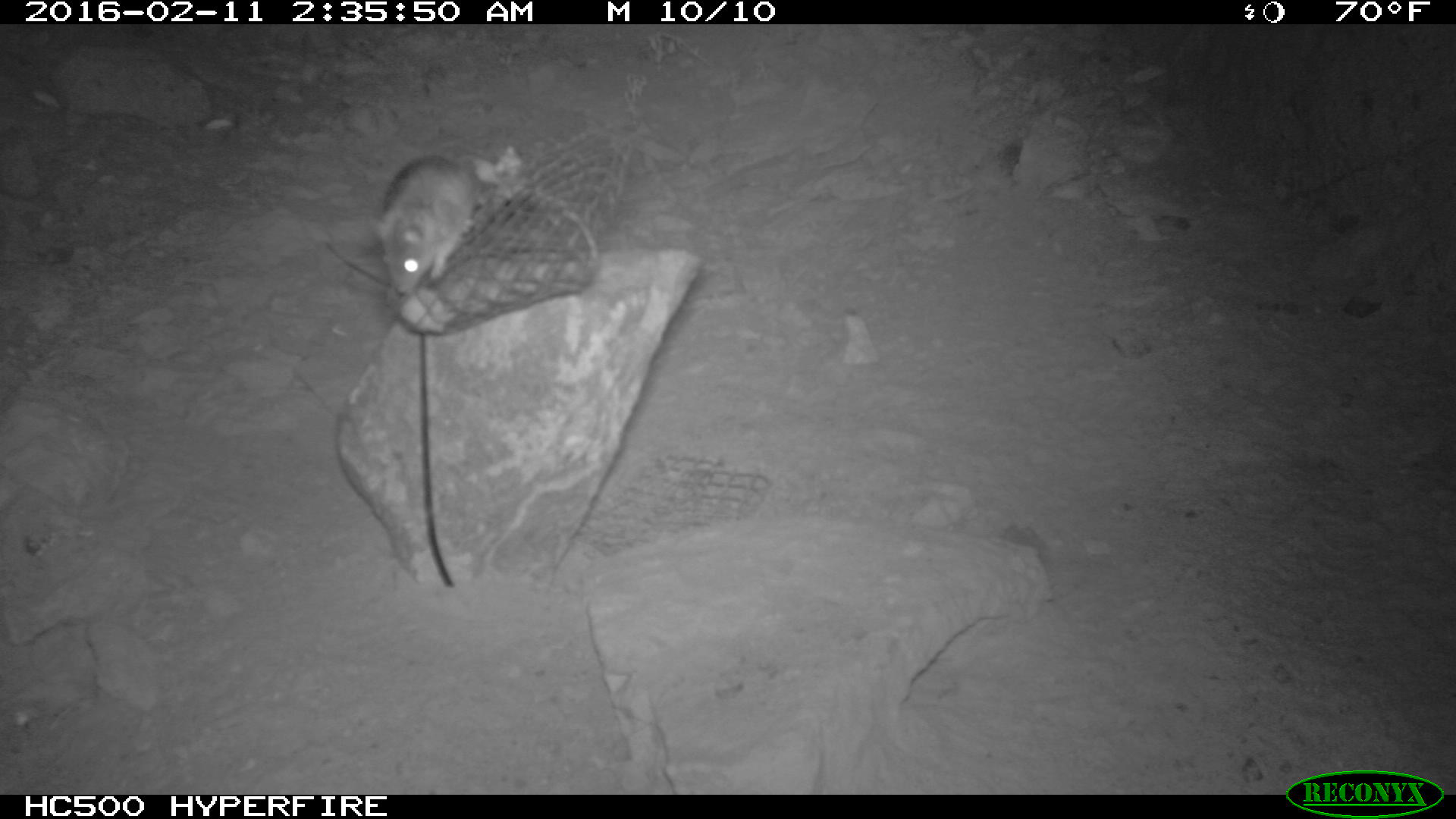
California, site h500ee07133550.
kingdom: Animalia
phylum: Chordata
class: Mammalia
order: Rodentia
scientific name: Rodentia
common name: rodent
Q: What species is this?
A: Rodent (Rodentia).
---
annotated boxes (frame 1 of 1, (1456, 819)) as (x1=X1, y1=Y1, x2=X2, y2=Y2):
rodent: (x1=368, y1=155, x2=477, y2=297)